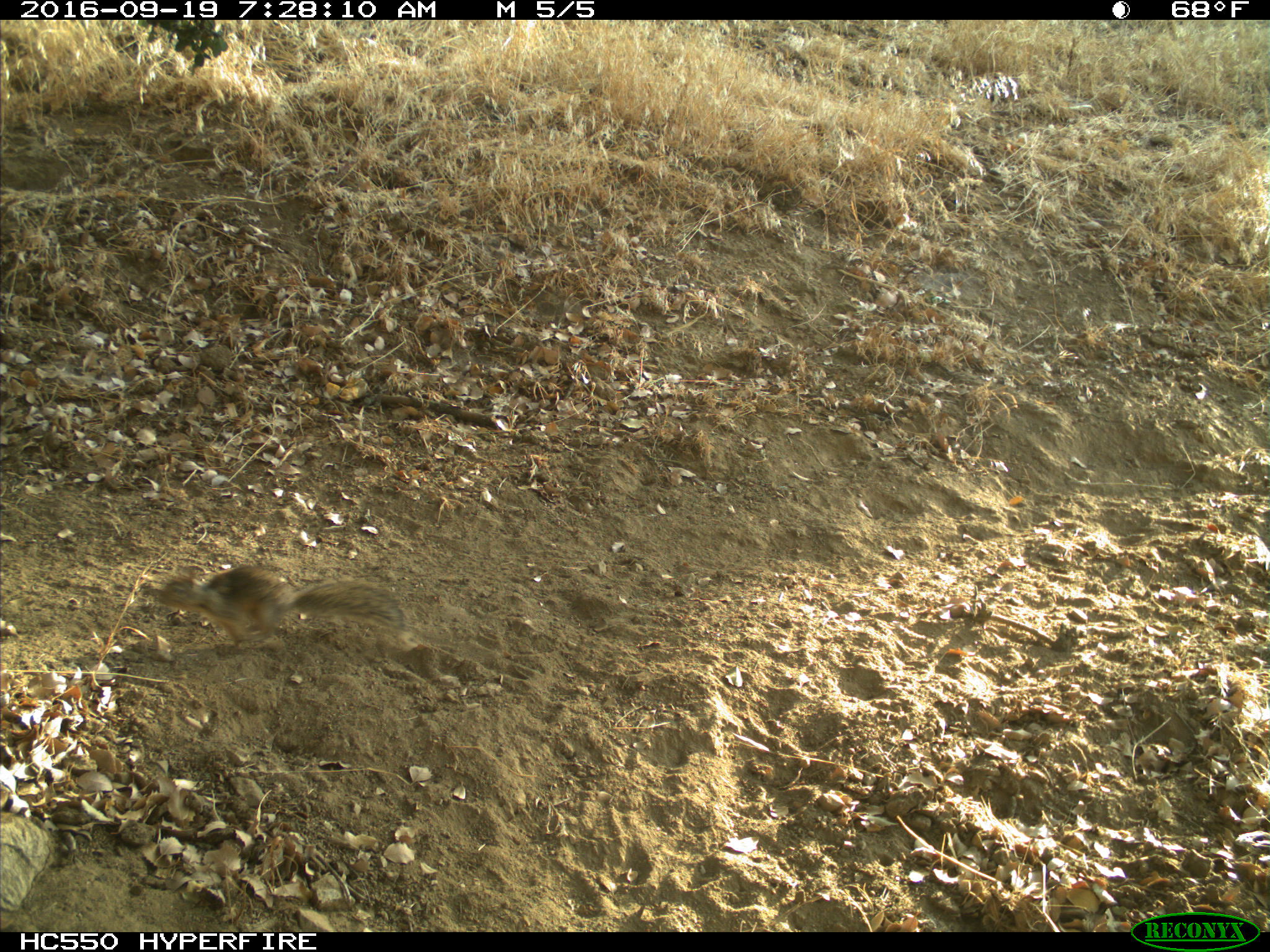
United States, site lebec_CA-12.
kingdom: Animalia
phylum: Chordata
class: Mammalia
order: Rodentia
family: Sciuridae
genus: Otospermophilus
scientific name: Otospermophilus beecheyi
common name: california ground squirrel